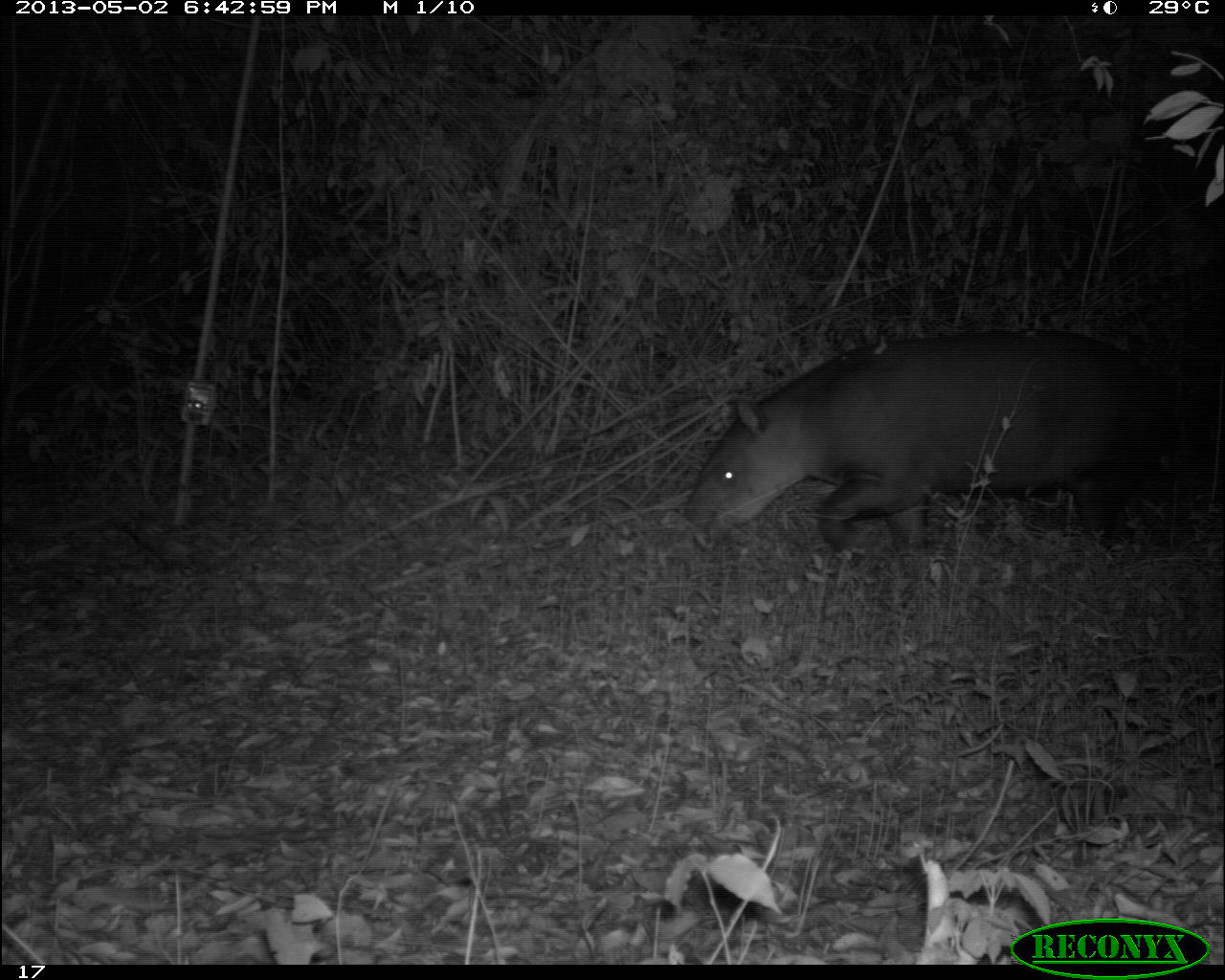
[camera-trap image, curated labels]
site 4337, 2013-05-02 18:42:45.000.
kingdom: Animalia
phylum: Chordata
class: Mammalia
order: Perissodactyla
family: Tapiridae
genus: Tapirus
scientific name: Tapirus bairdii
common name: baird's tapir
Tapirus bairdii (baird's tapir), count 1, sex female.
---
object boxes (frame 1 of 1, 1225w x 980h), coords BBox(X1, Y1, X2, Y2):
tapirus bairdii: BBox(680, 327, 1184, 562)